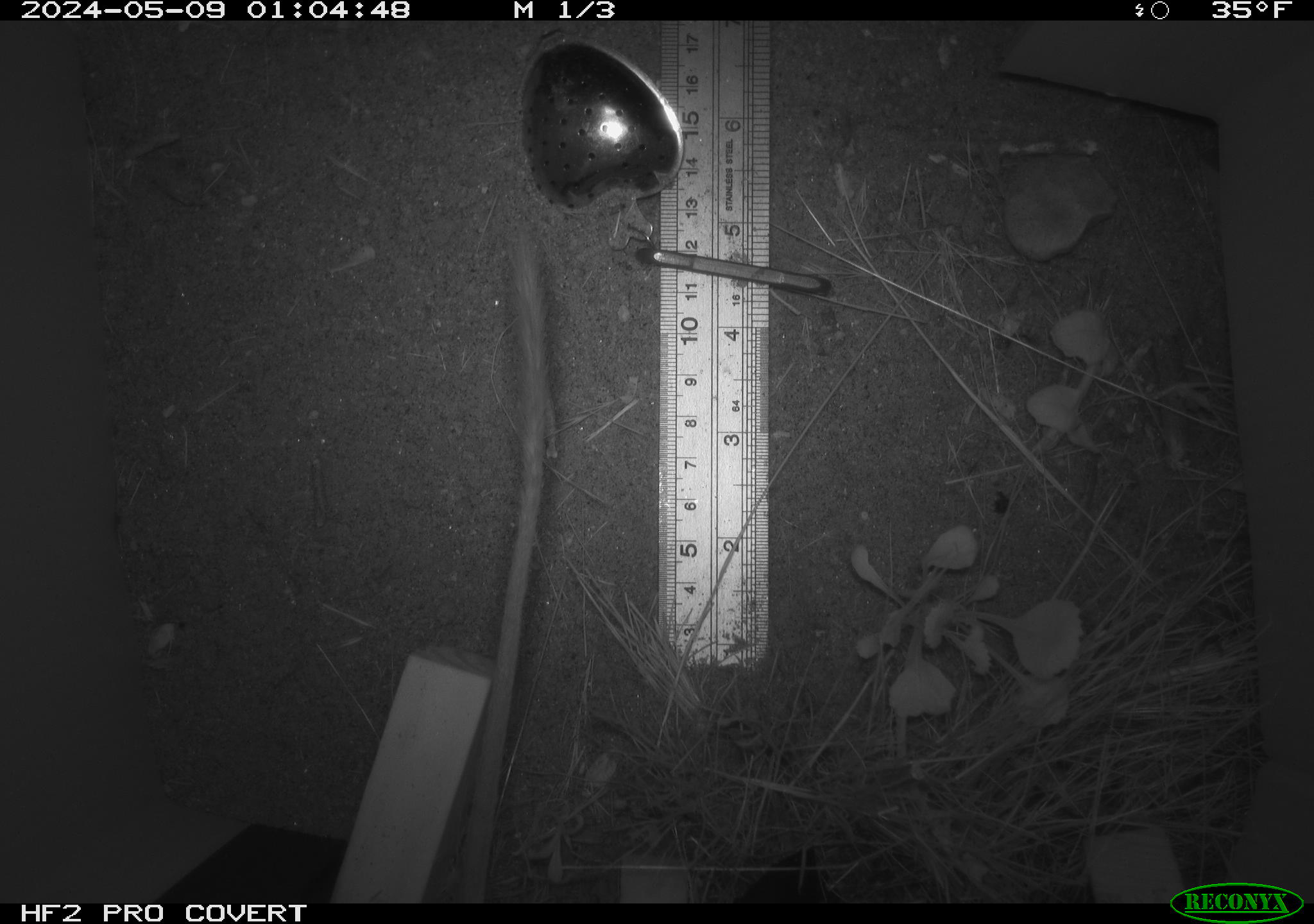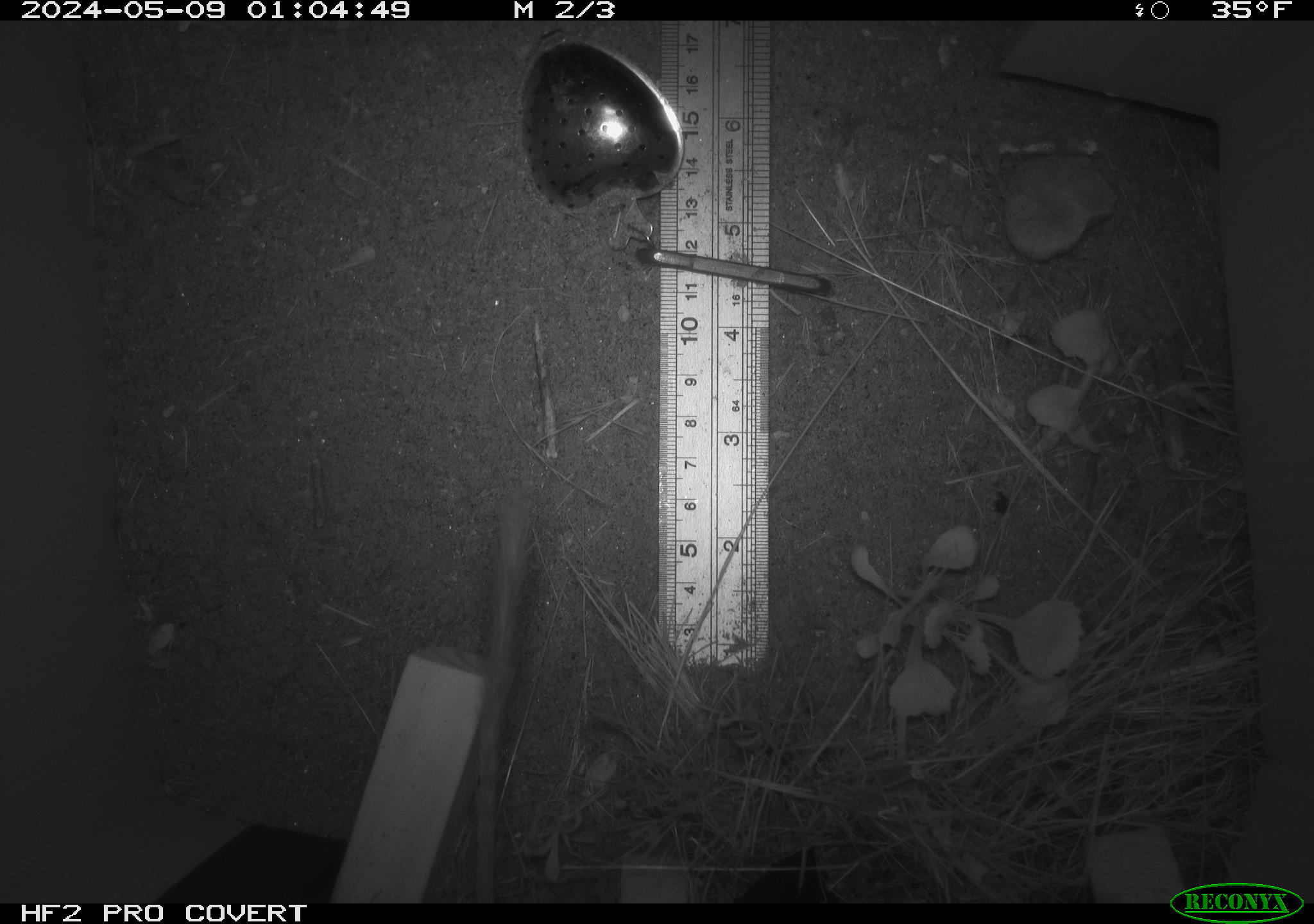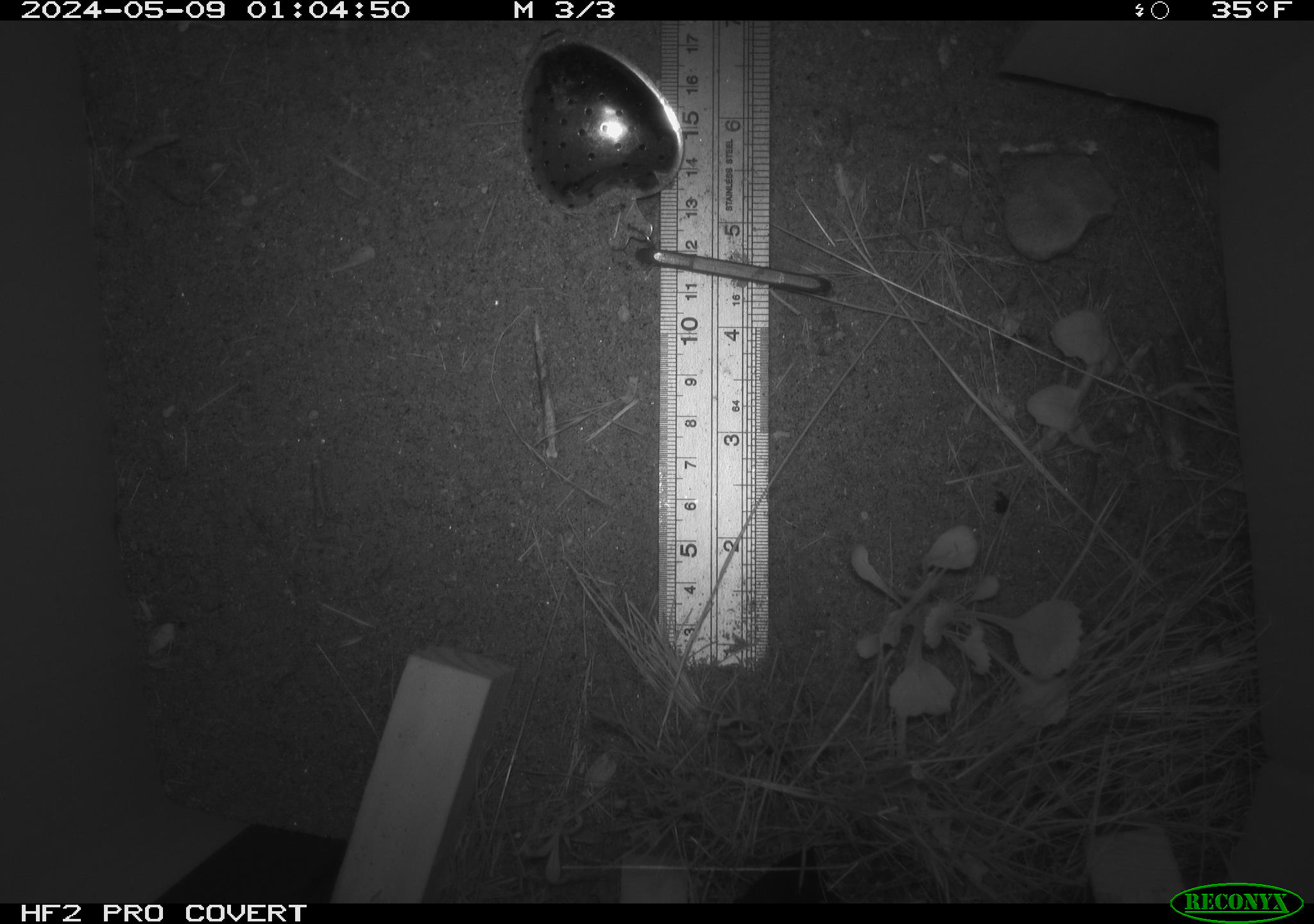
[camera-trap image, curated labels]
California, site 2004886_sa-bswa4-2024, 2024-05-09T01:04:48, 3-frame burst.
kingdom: Animalia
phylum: Chordata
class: Mammalia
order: Rodentia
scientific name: Rodentia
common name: rodent